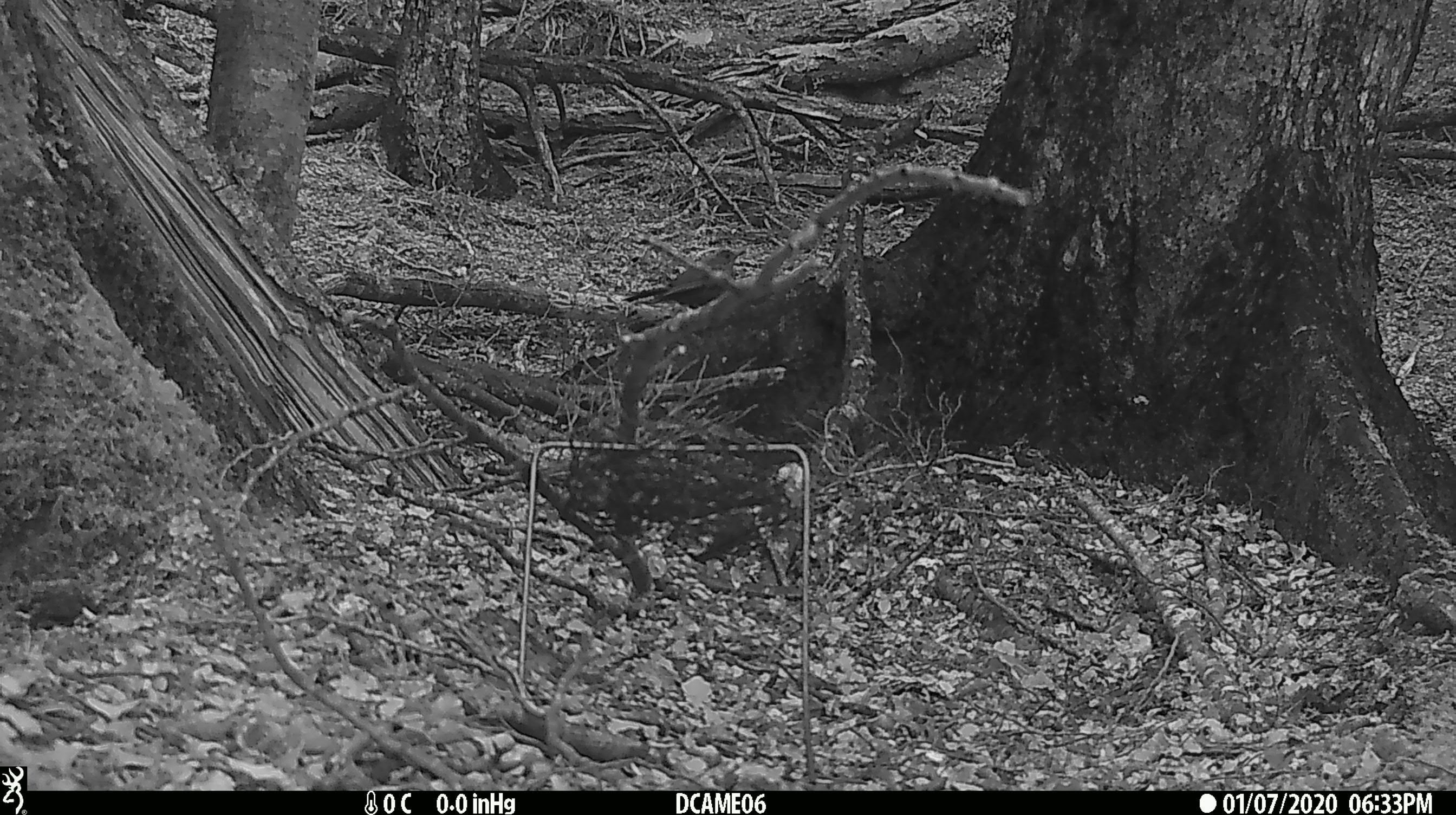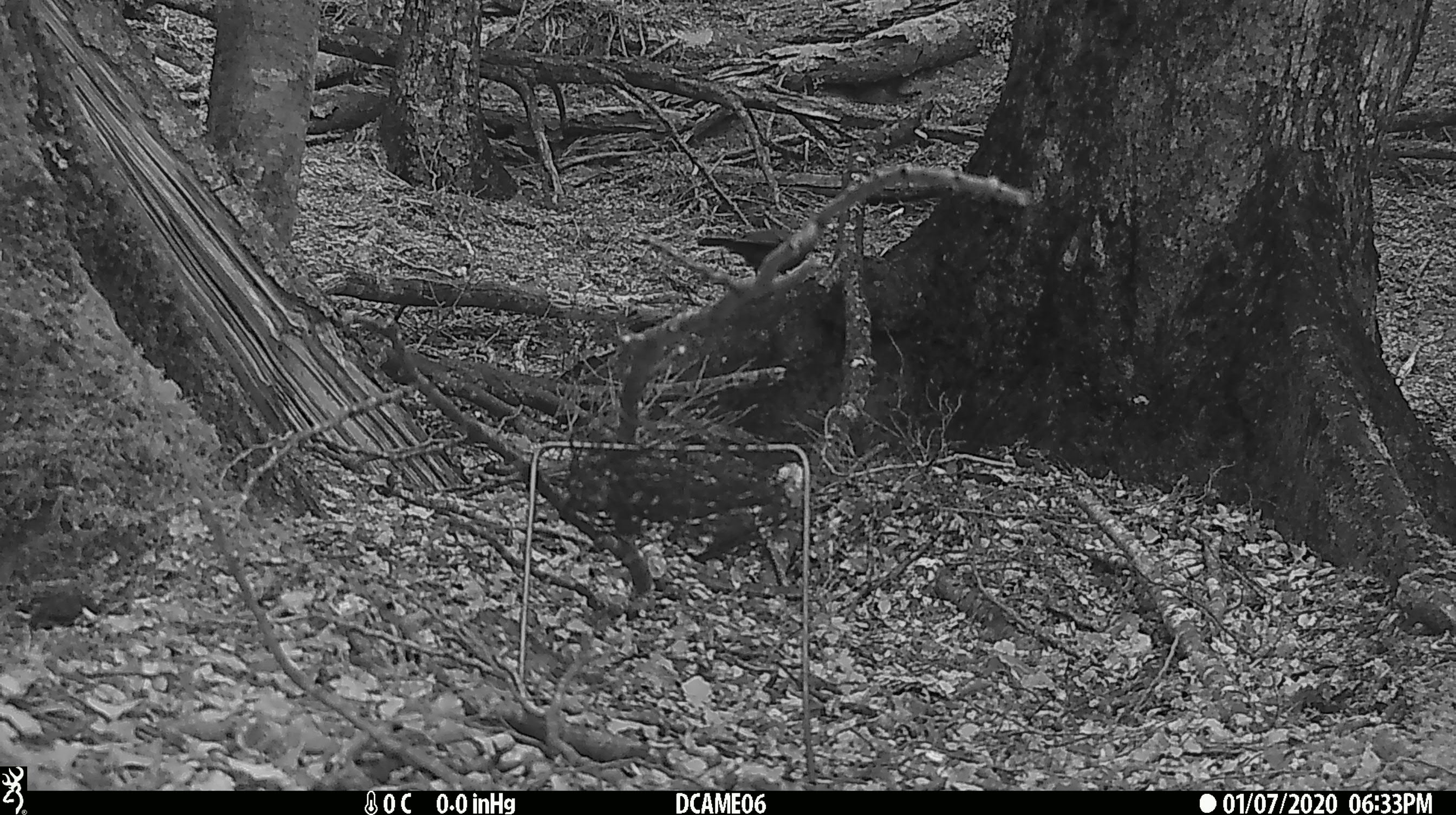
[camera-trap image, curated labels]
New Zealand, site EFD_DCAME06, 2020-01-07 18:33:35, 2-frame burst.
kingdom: Animalia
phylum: Chordata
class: Aves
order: Passeriformes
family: Turdidae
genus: Turdus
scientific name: Turdus philomelos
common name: song thrush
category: thrush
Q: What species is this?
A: Thrush (song thrush) (Turdus philomelos).